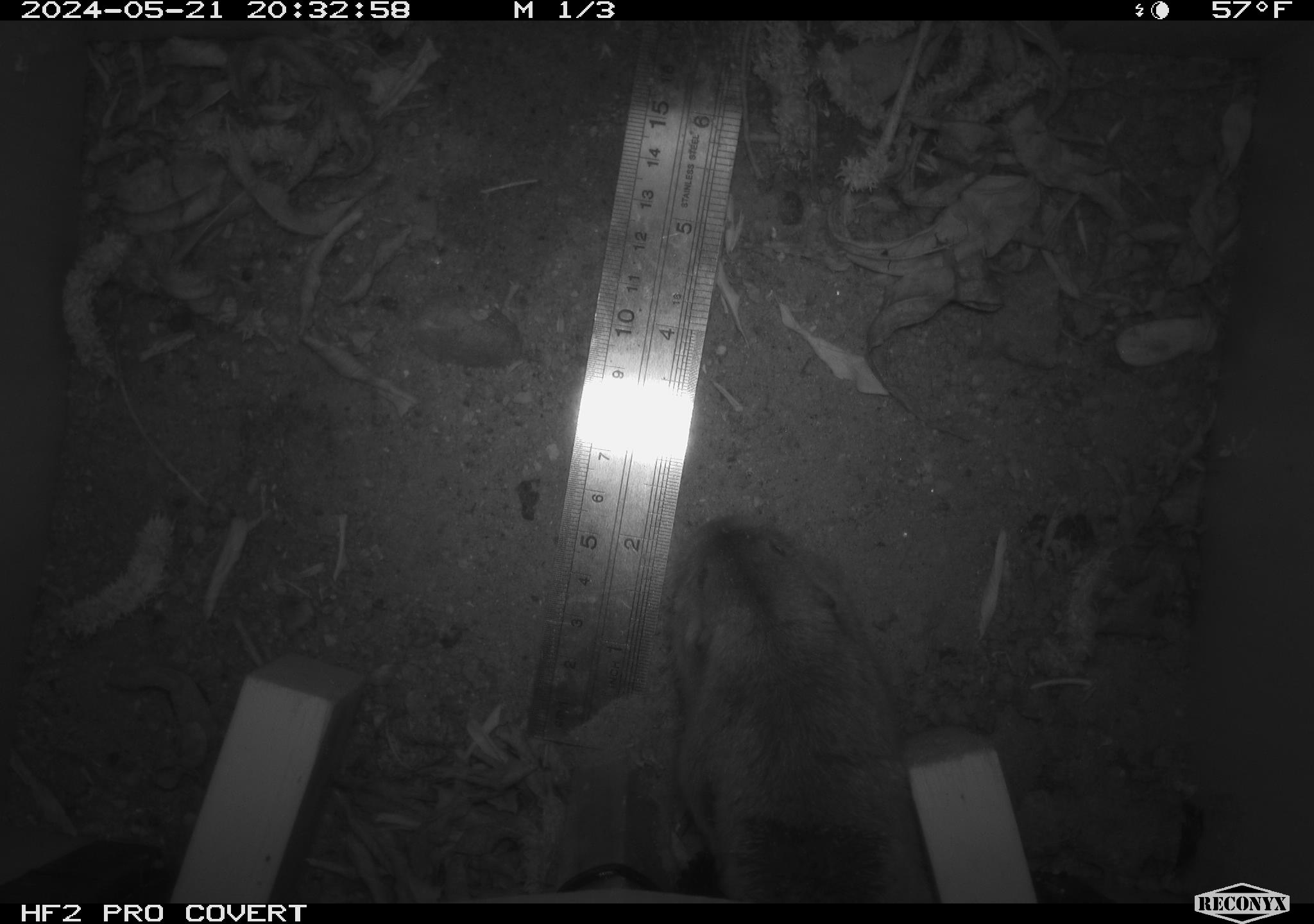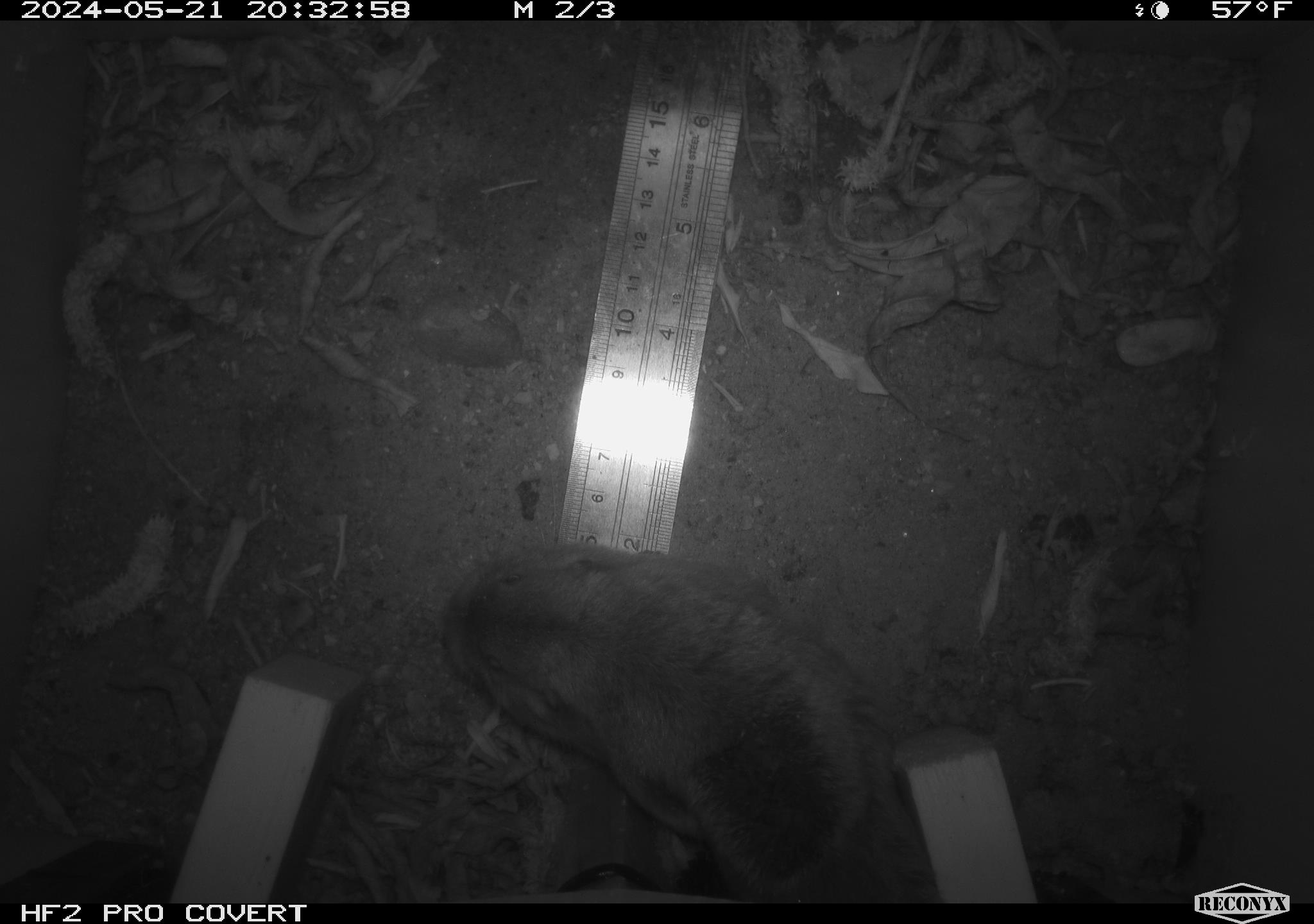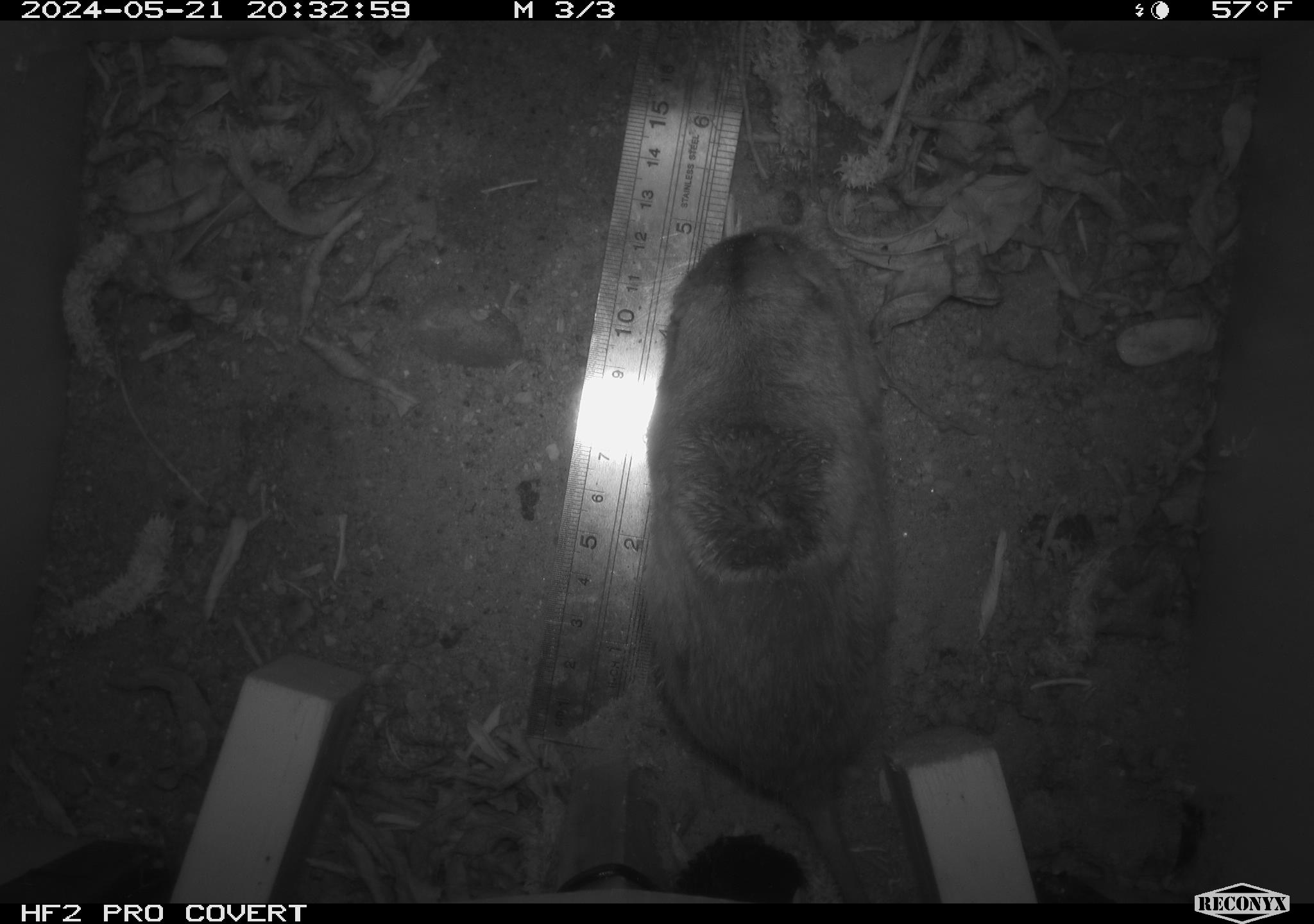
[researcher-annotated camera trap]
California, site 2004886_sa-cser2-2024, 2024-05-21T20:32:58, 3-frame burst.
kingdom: Animalia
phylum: Chordata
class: Mammalia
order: Rodentia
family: Geomyidae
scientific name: Geomyidae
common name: gophers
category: geomyidae family